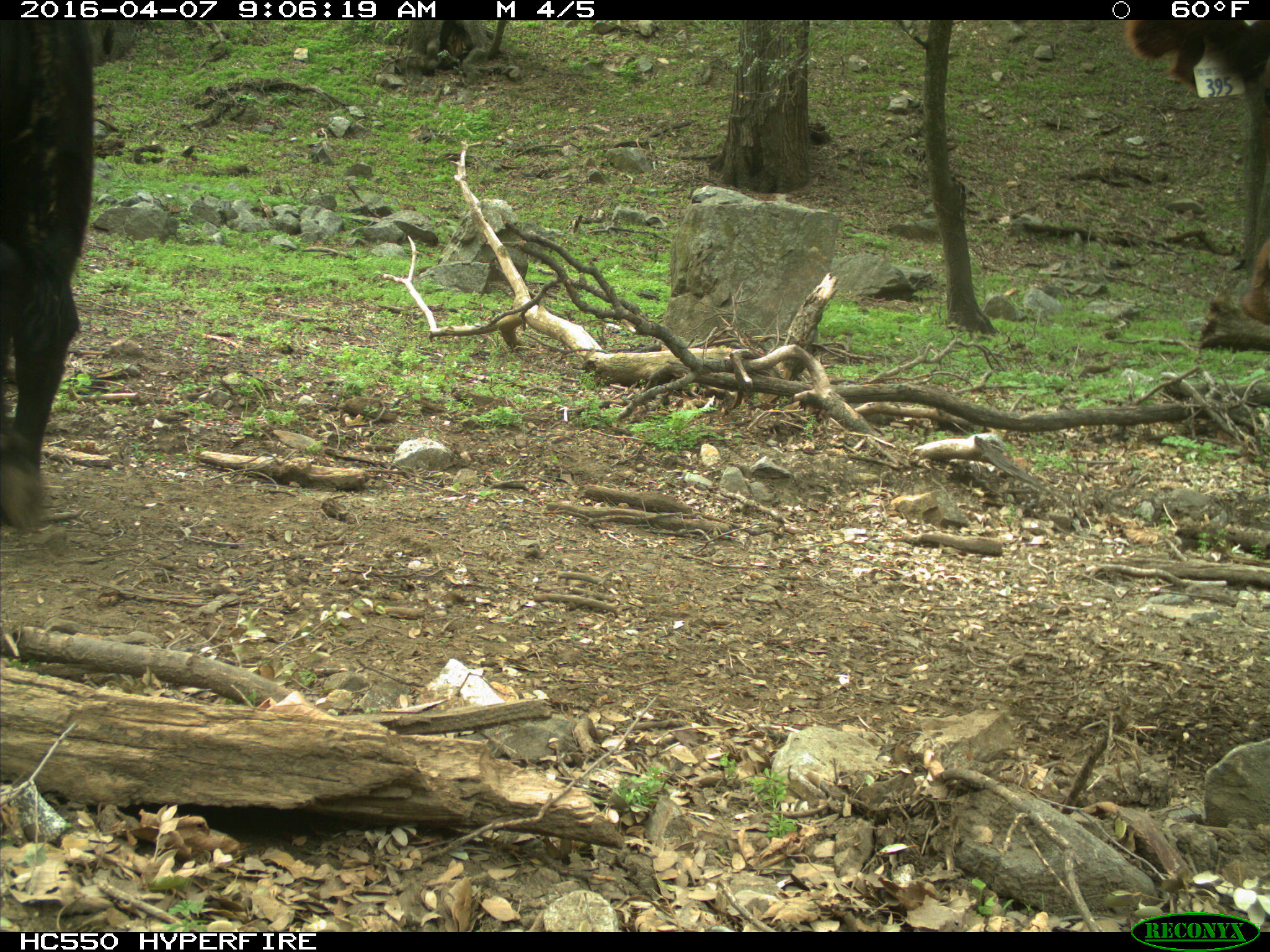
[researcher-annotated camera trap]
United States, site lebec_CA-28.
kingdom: Animalia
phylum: Chordata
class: Mammalia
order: Artiodactyla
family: Bovidae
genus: Bos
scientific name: Bos taurus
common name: domestic cow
Bos taurus (domestic cow).